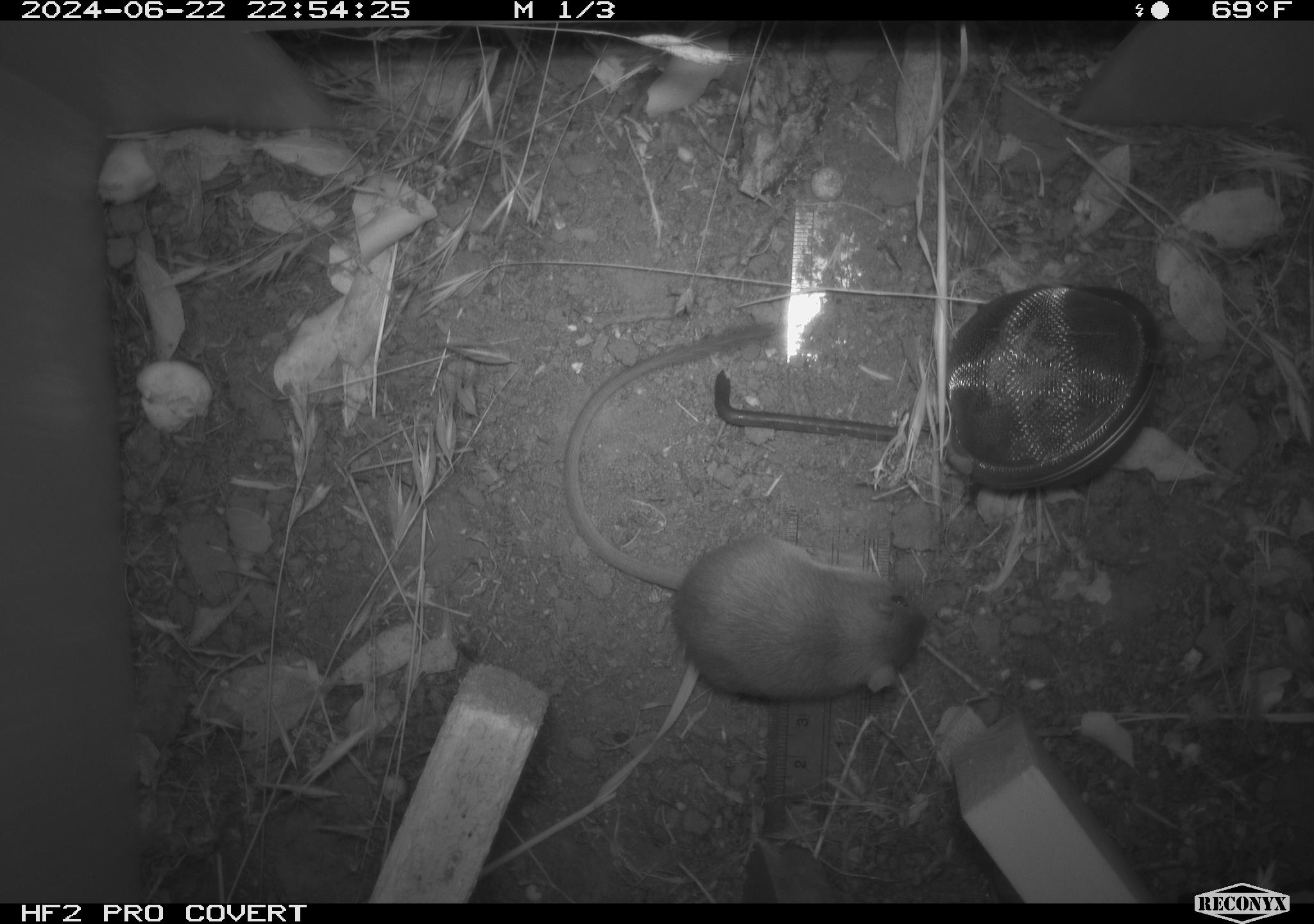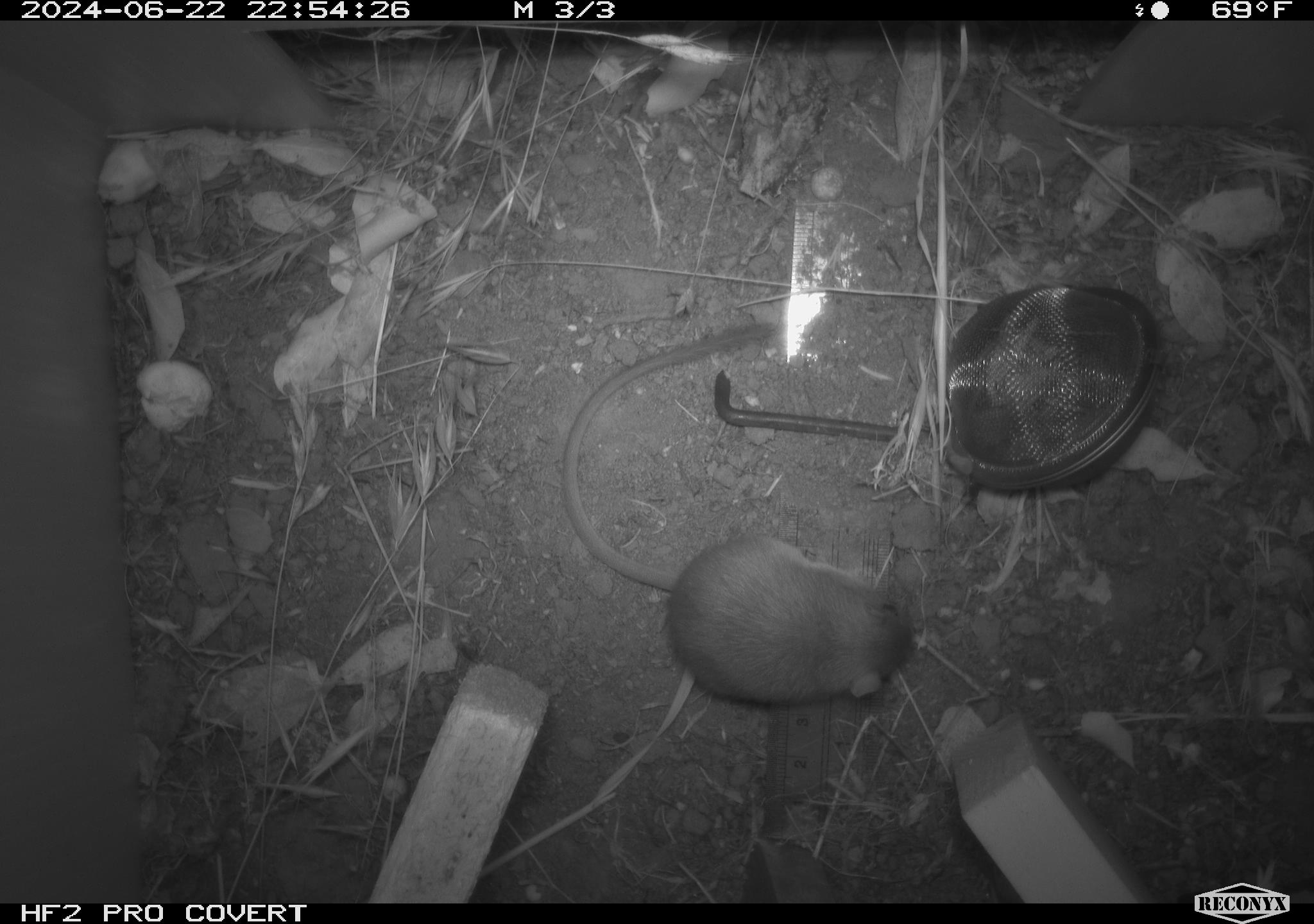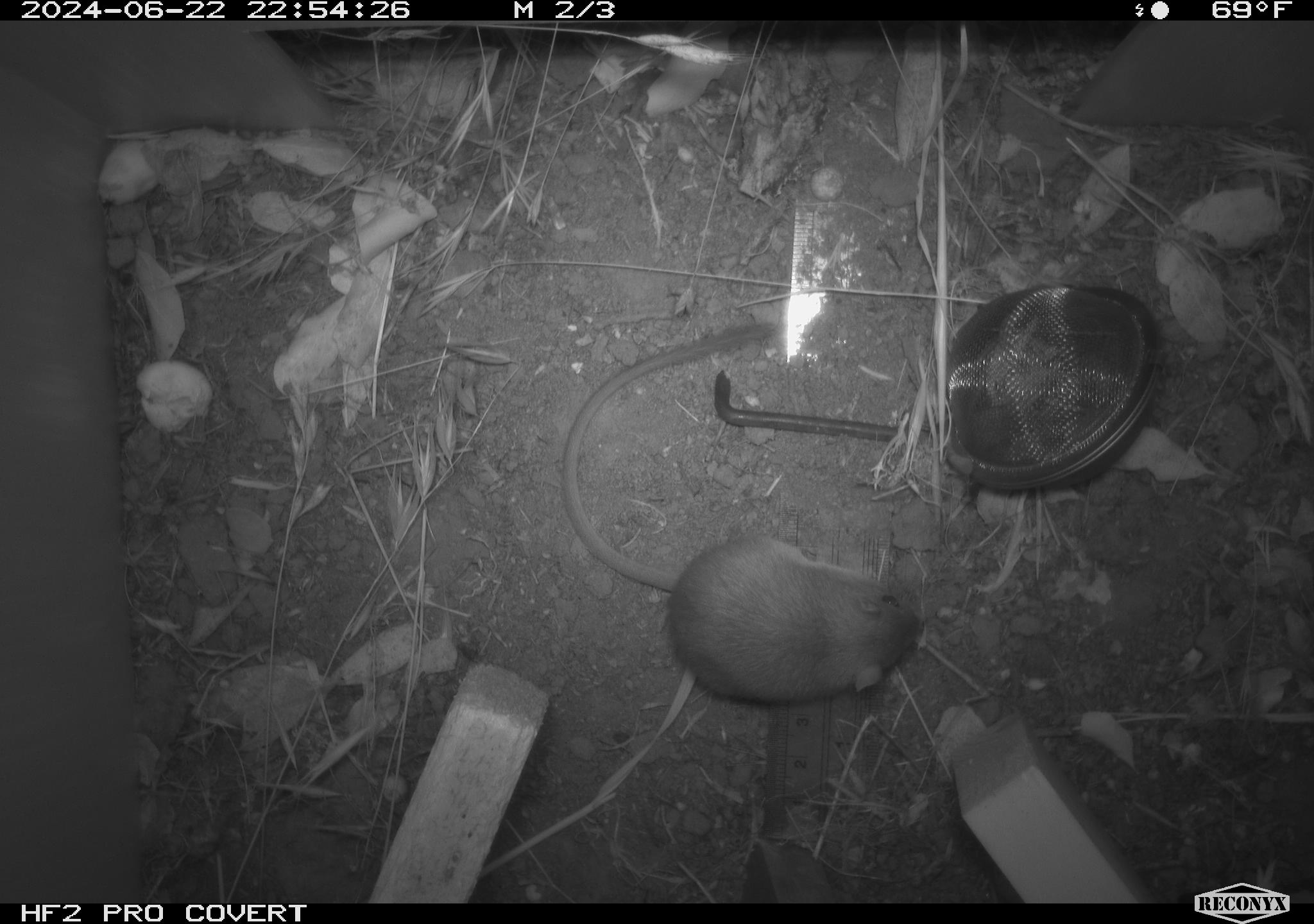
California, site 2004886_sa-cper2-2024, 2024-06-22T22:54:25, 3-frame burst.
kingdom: Animalia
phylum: Chordata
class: Mammalia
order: Rodentia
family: Heteromyidae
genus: Dipodomys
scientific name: Dipodomys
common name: kangaroo rats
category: dipodomys species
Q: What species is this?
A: Dipodomys species (kangaroo rats) (Dipodomys).